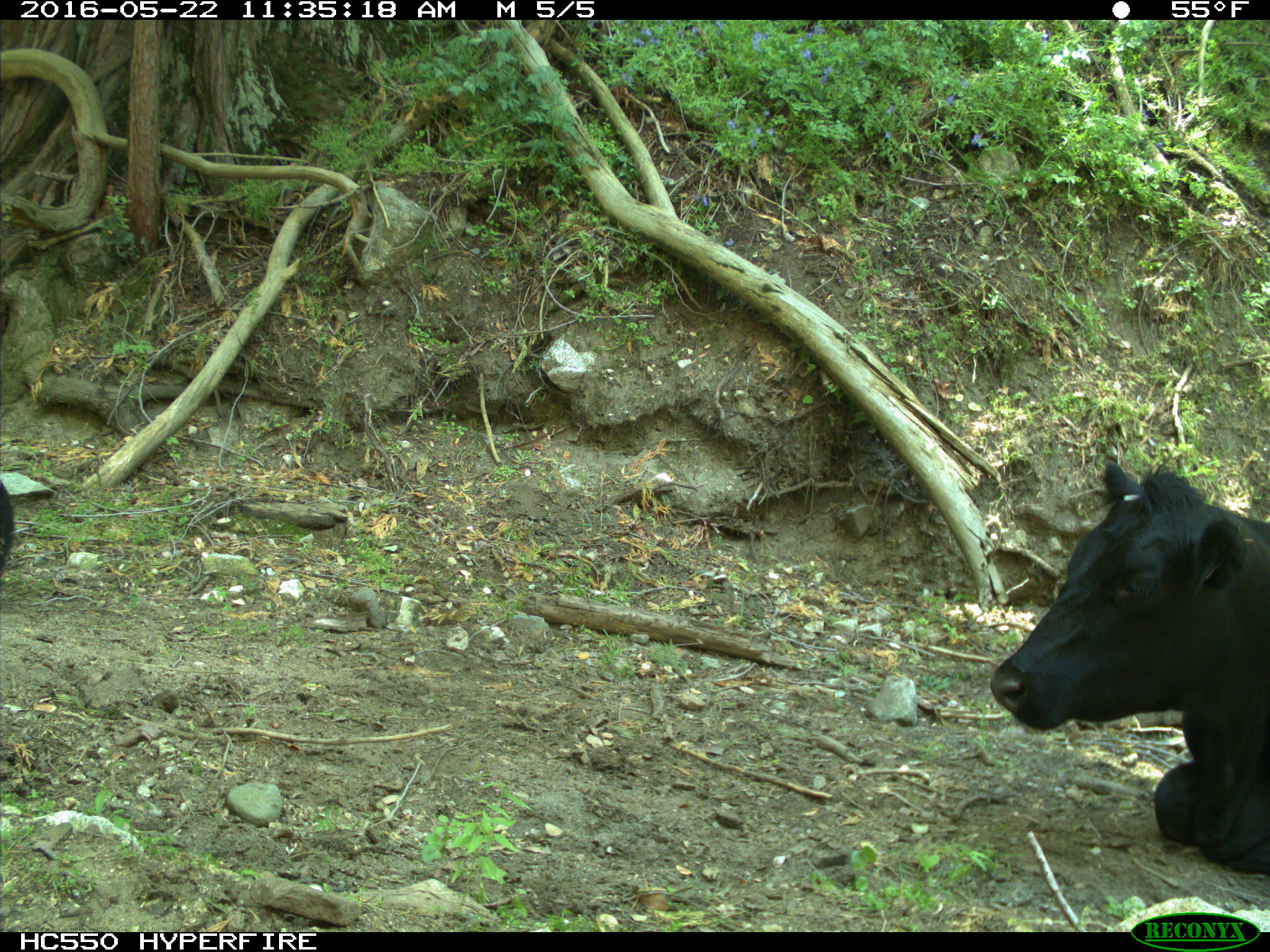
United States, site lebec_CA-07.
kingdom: Animalia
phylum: Chordata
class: Mammalia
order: Artiodactyla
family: Bovidae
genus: Bos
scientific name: Bos taurus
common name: domestic cow